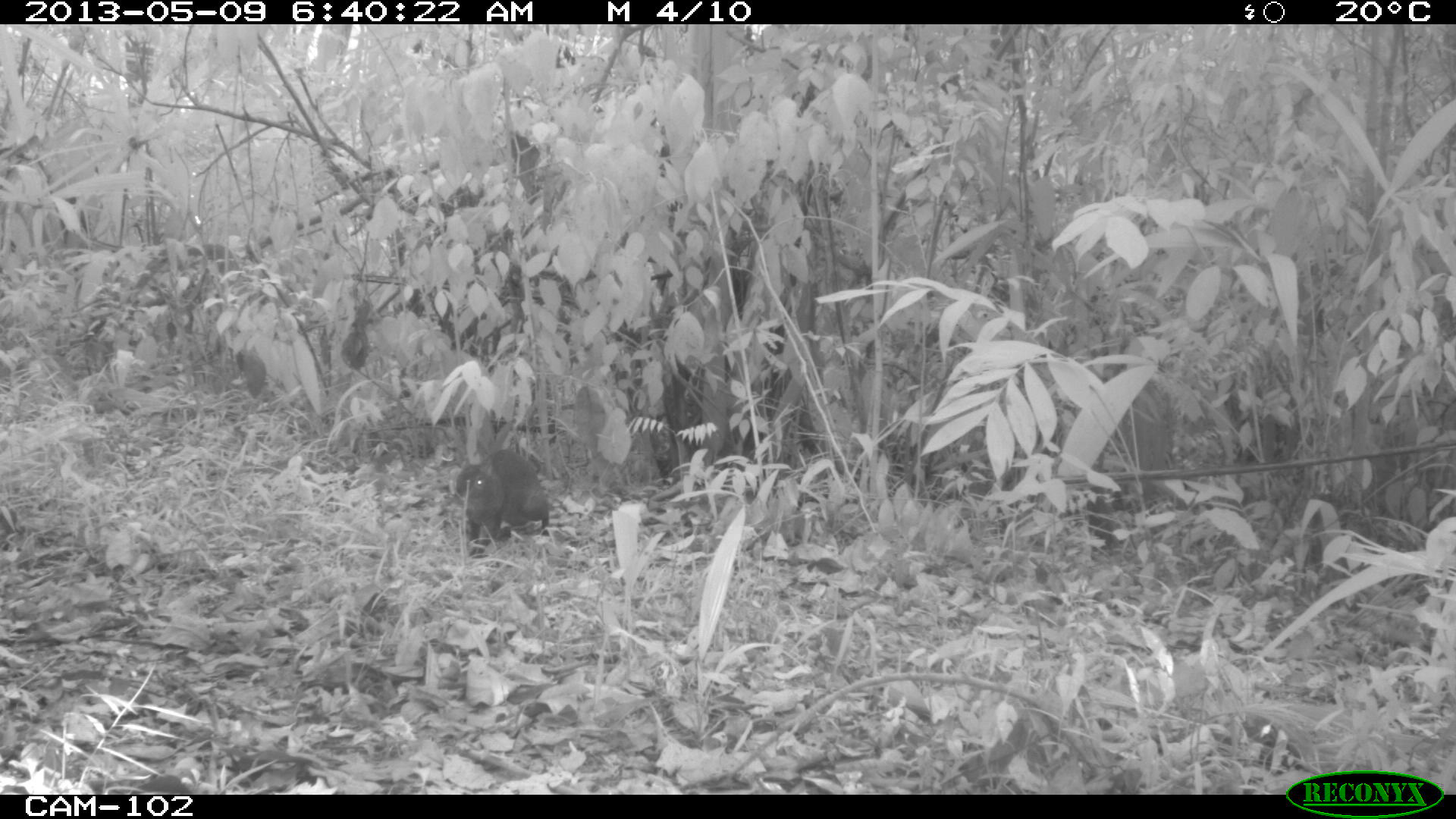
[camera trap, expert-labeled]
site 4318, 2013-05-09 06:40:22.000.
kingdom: Animalia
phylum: Chordata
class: Mammalia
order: Rodentia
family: Dasyproctidae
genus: Dasyprocta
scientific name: Dasyprocta punctata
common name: central american agouti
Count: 1.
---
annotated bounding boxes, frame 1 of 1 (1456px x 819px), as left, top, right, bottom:
dasyprocta punctata: 456, 446, 549, 557